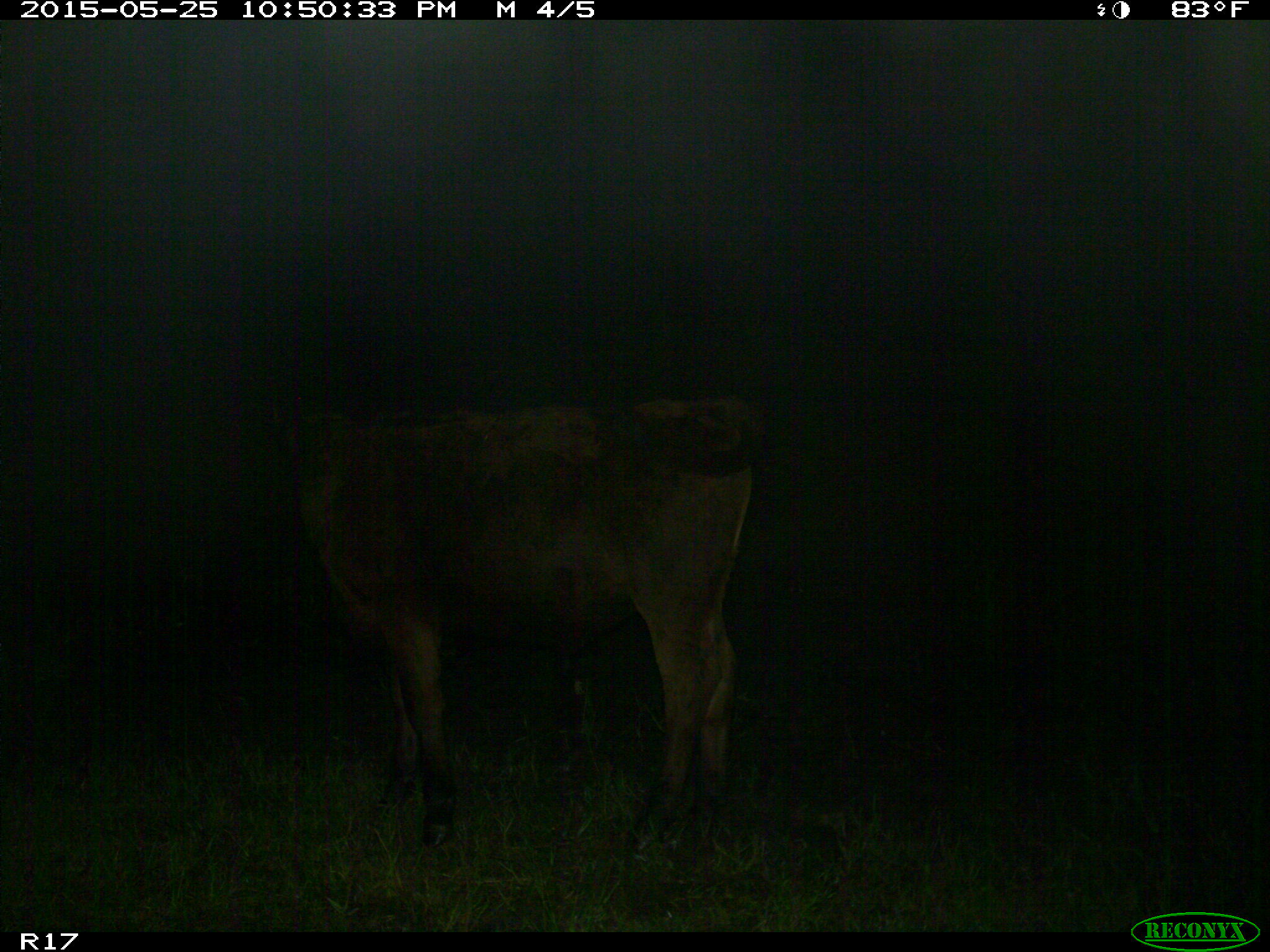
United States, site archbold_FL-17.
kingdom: Animalia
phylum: Chordata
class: Mammalia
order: Artiodactyla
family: Bovidae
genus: Bos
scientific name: Bos taurus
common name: domestic cow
Bos taurus (domestic cow).